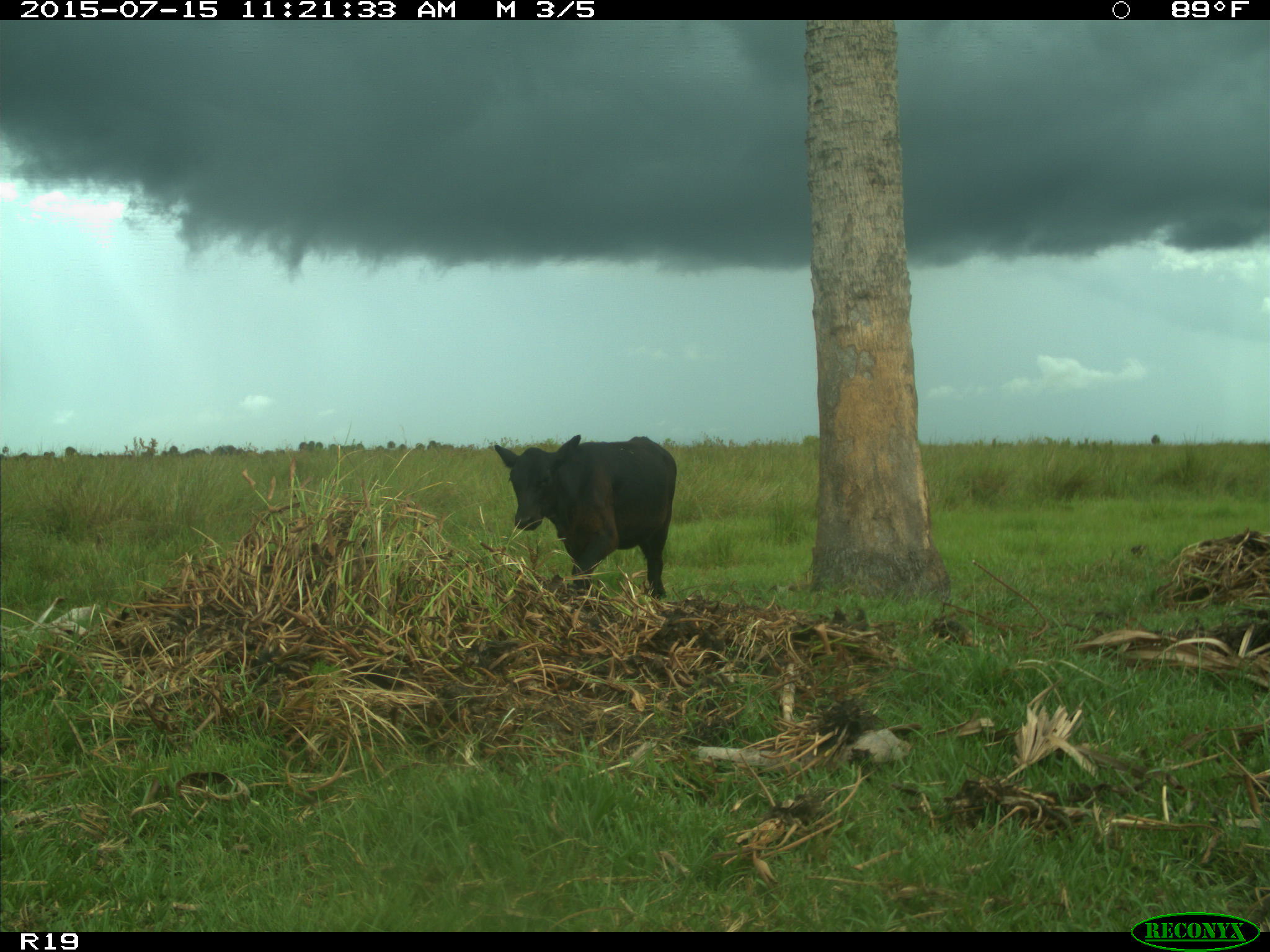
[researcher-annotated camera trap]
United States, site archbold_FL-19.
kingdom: Animalia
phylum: Chordata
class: Mammalia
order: Artiodactyla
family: Bovidae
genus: Bos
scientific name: Bos taurus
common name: domestic cow